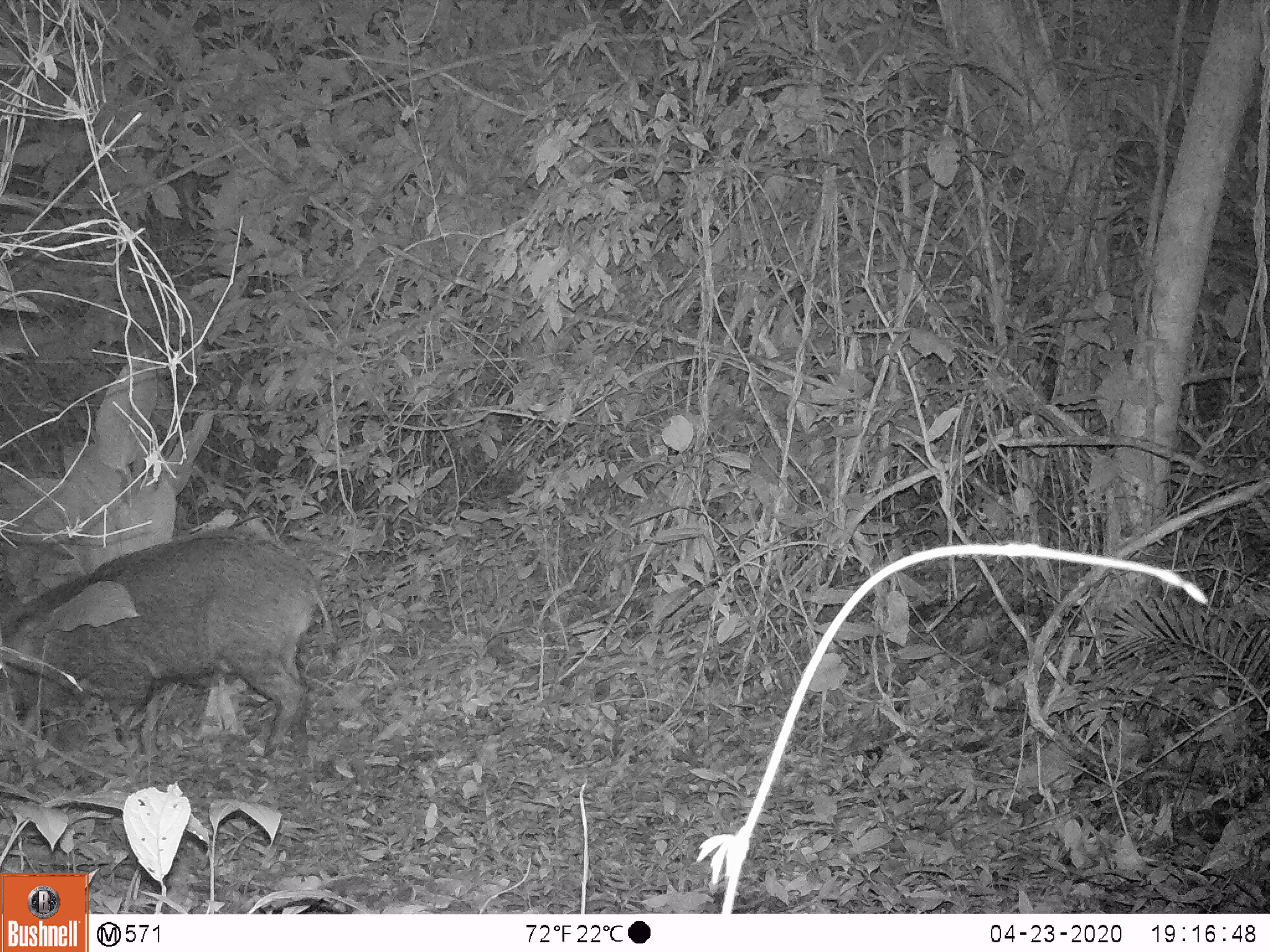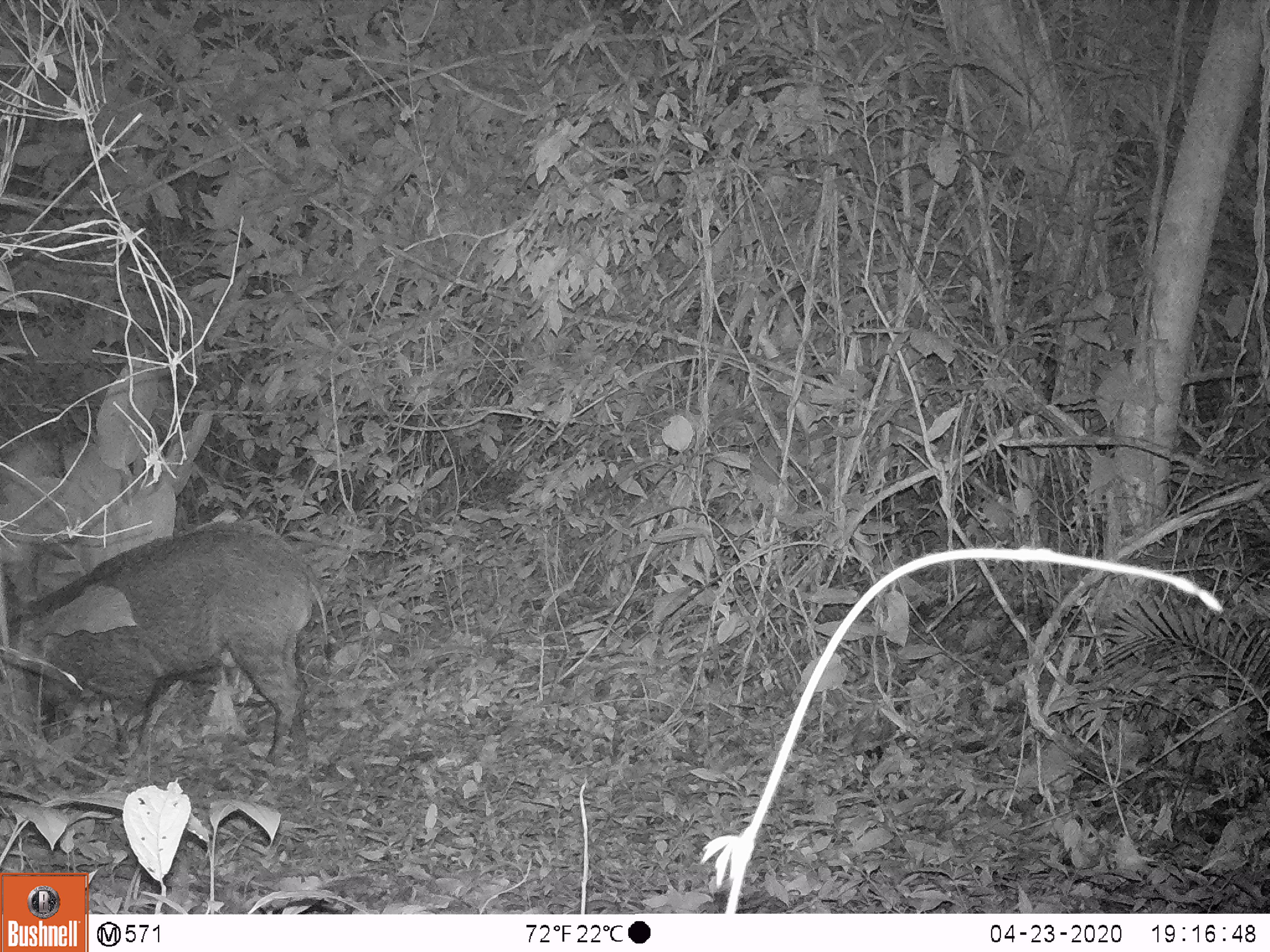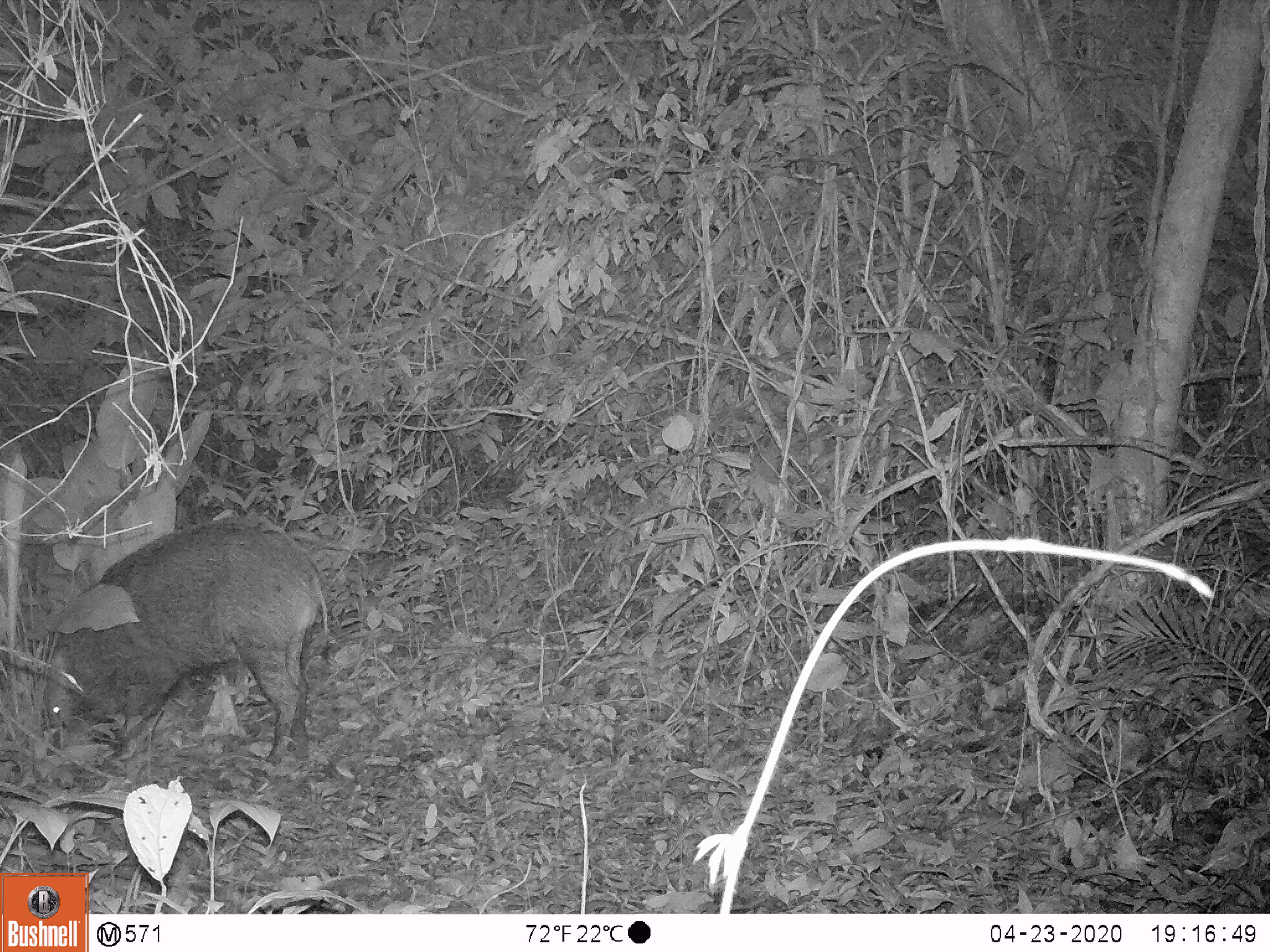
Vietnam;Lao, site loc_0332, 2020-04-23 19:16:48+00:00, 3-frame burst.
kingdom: Animalia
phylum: Chordata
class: Mammalia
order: Artiodactyla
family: Suidae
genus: Sus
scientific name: Sus scrofa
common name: eurasian wild pig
Eurasian wild pig (Sus scrofa). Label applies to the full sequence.